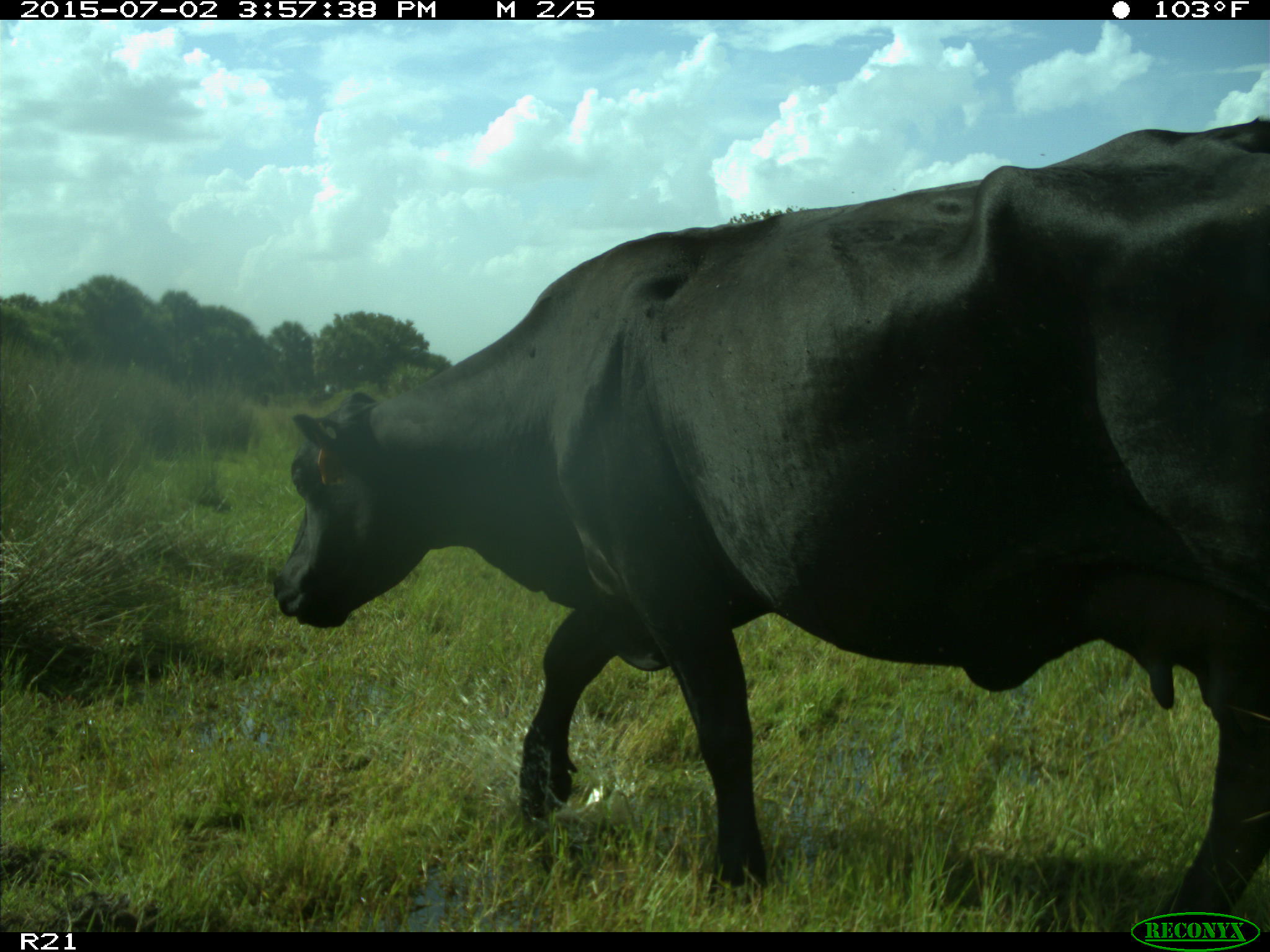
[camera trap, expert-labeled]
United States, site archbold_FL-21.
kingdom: Animalia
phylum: Chordata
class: Mammalia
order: Artiodactyla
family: Bovidae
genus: Bos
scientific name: Bos taurus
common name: domestic cow